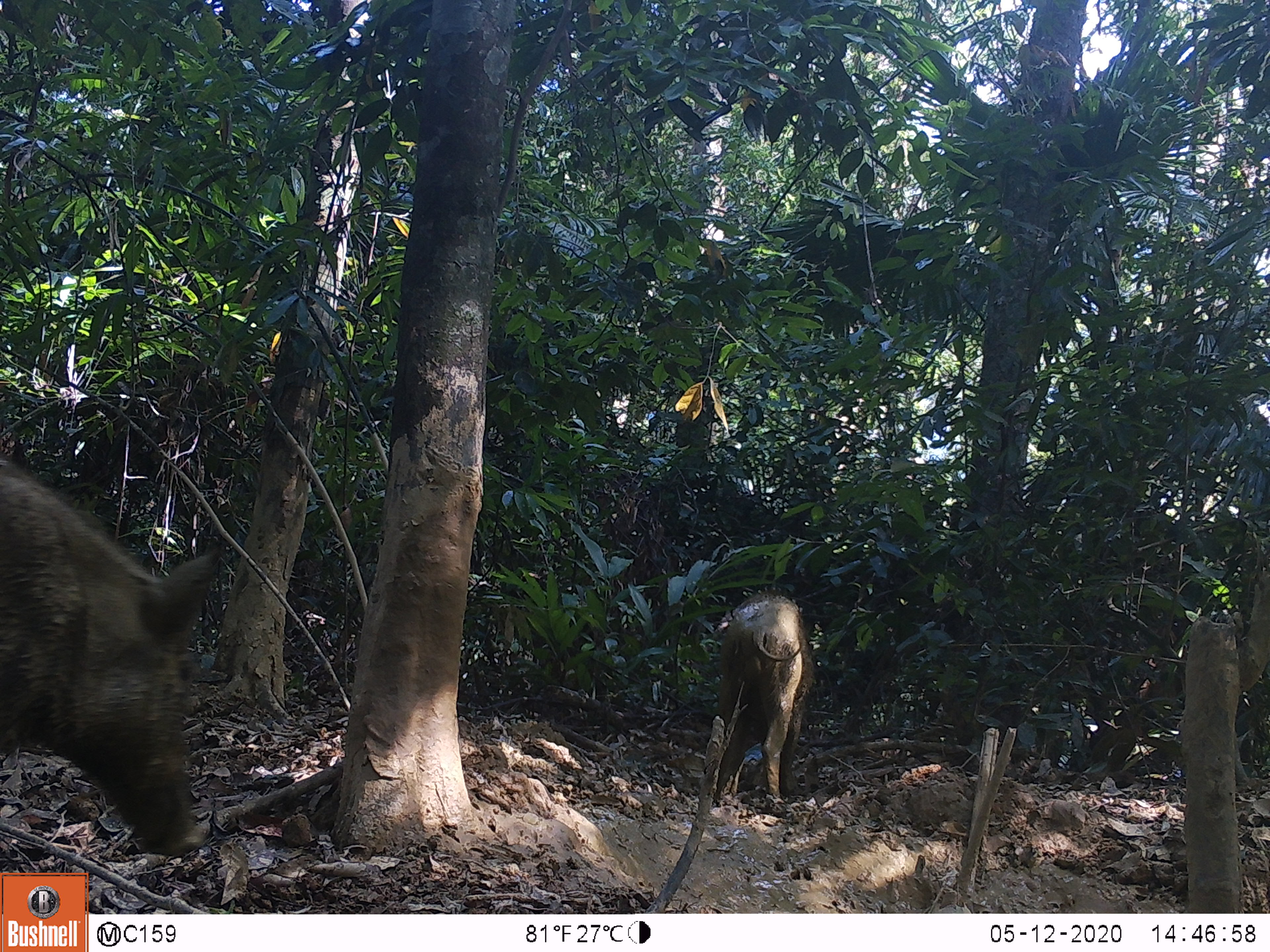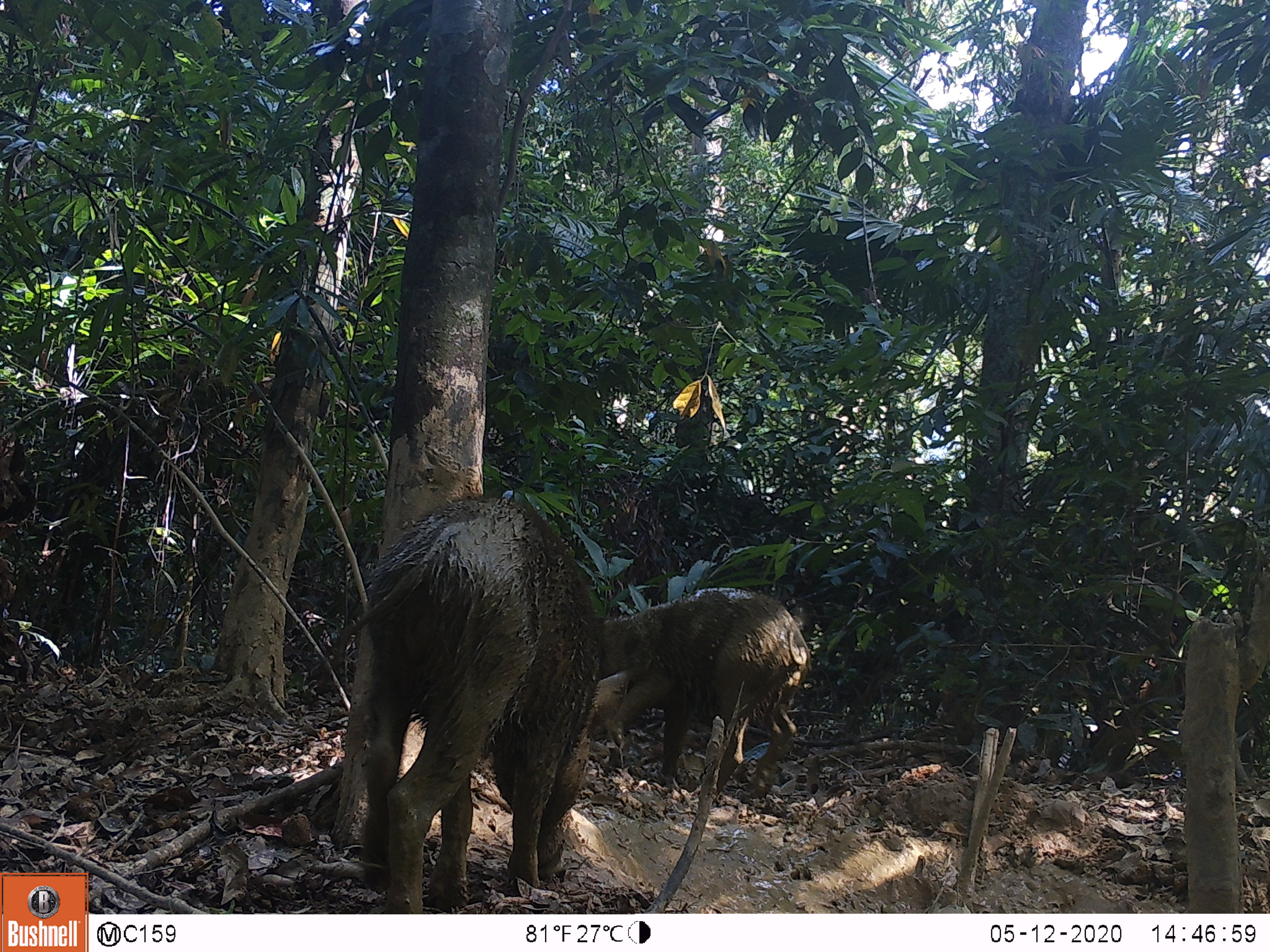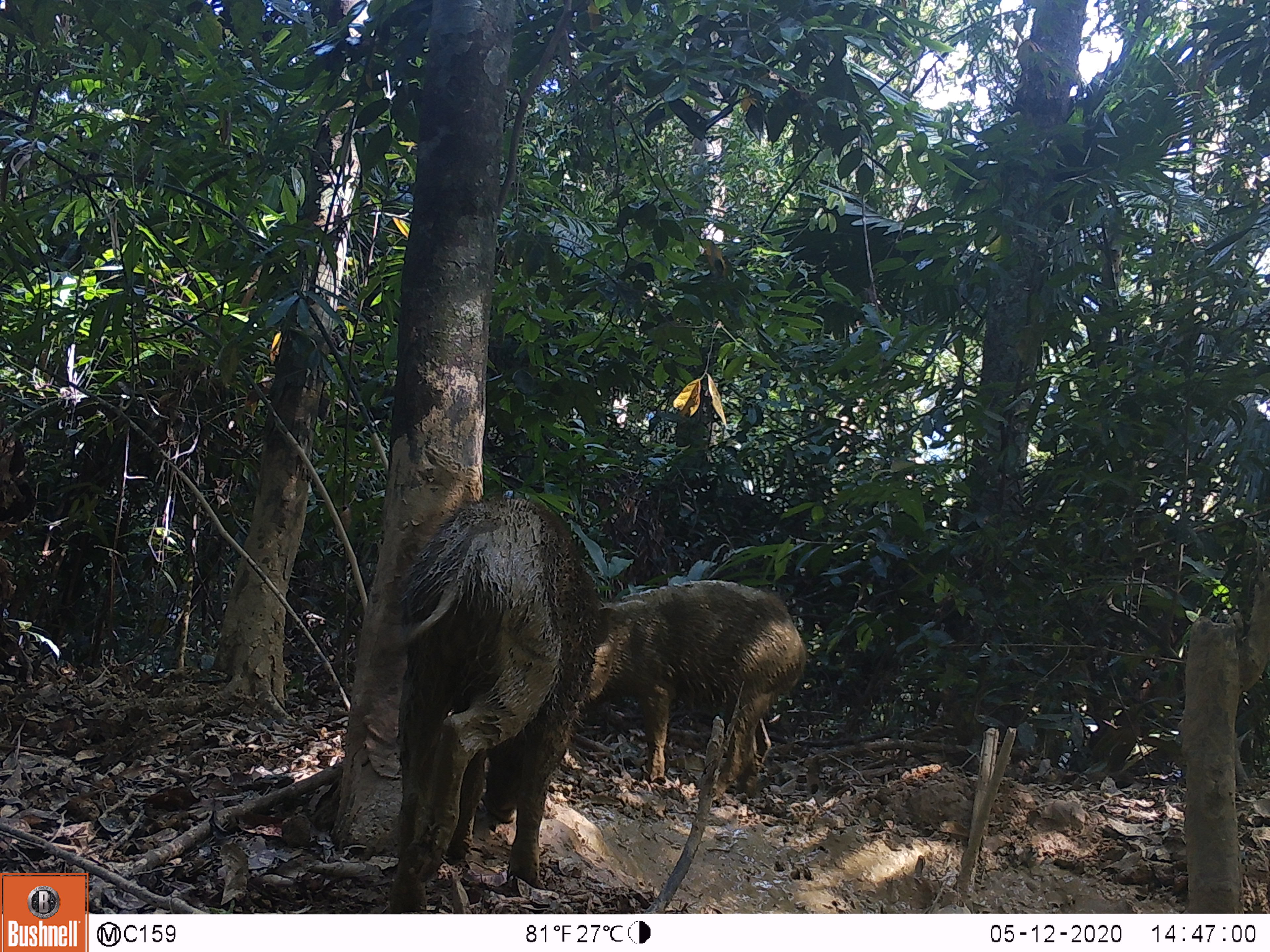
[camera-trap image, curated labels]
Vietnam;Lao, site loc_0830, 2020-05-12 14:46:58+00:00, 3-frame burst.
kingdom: Animalia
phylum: Chordata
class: Mammalia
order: Artiodactyla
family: Suidae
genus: Sus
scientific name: Sus scrofa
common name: eurasian wild pig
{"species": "eurasian wild pig (Sus scrofa)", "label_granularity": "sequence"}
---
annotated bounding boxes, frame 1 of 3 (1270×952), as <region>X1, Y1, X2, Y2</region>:
eurasian wild pig: <region>0, 454, 221, 859</region>; <region>711, 590, 813, 803</region>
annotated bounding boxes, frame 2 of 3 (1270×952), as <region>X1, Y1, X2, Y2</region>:
eurasian wild pig: <region>333, 485, 600, 914</region>; <region>591, 582, 811, 806</region>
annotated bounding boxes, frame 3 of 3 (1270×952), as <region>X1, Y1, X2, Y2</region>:
eurasian wild pig: <region>362, 493, 601, 910</region>; <region>582, 576, 803, 799</region>